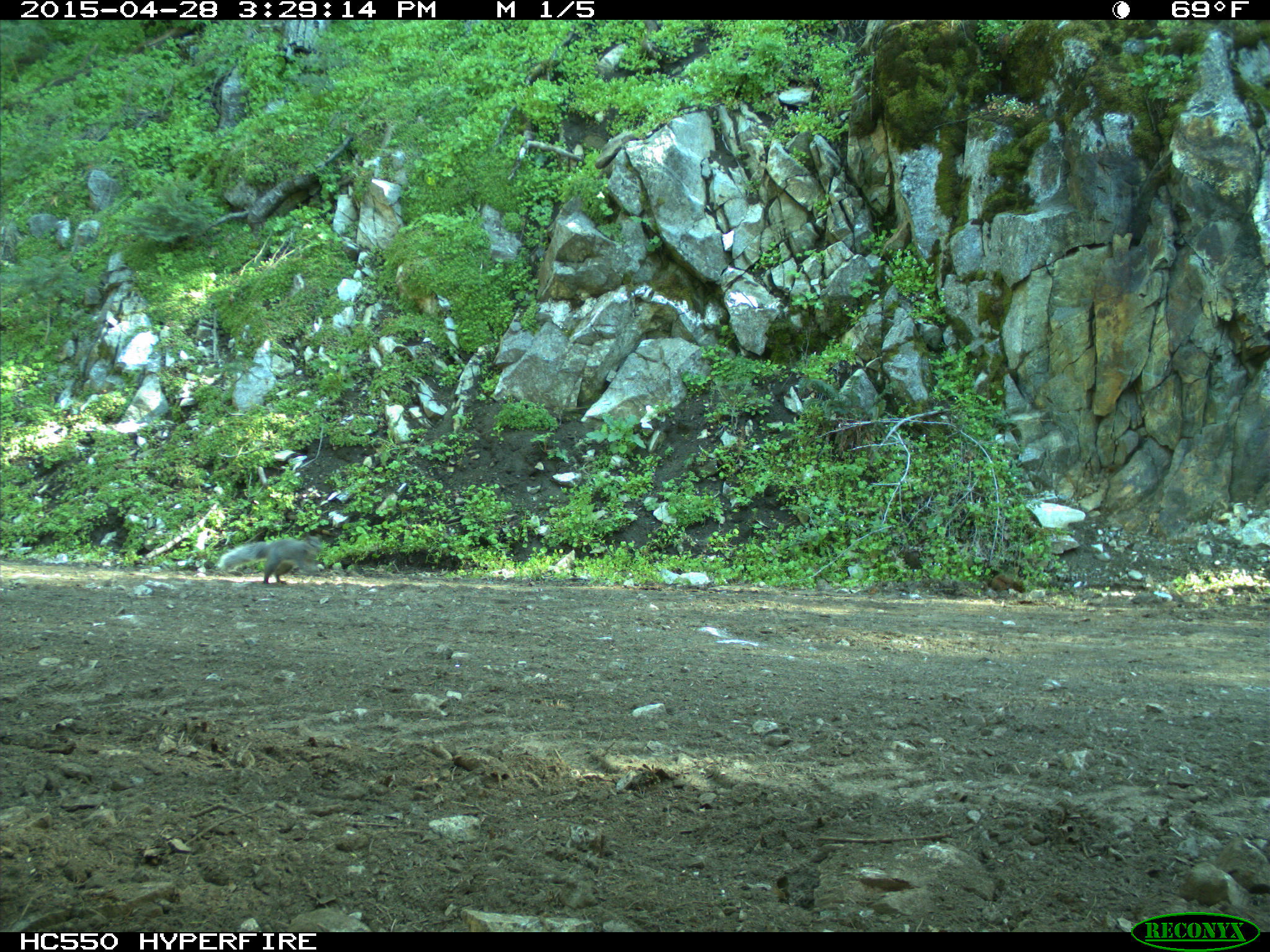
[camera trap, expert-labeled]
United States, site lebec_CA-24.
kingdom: Animalia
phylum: Chordata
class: Mammalia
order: Rodentia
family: Sciuridae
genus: Sciurus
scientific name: Sciurus carolinensis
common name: eastern gray squirrel